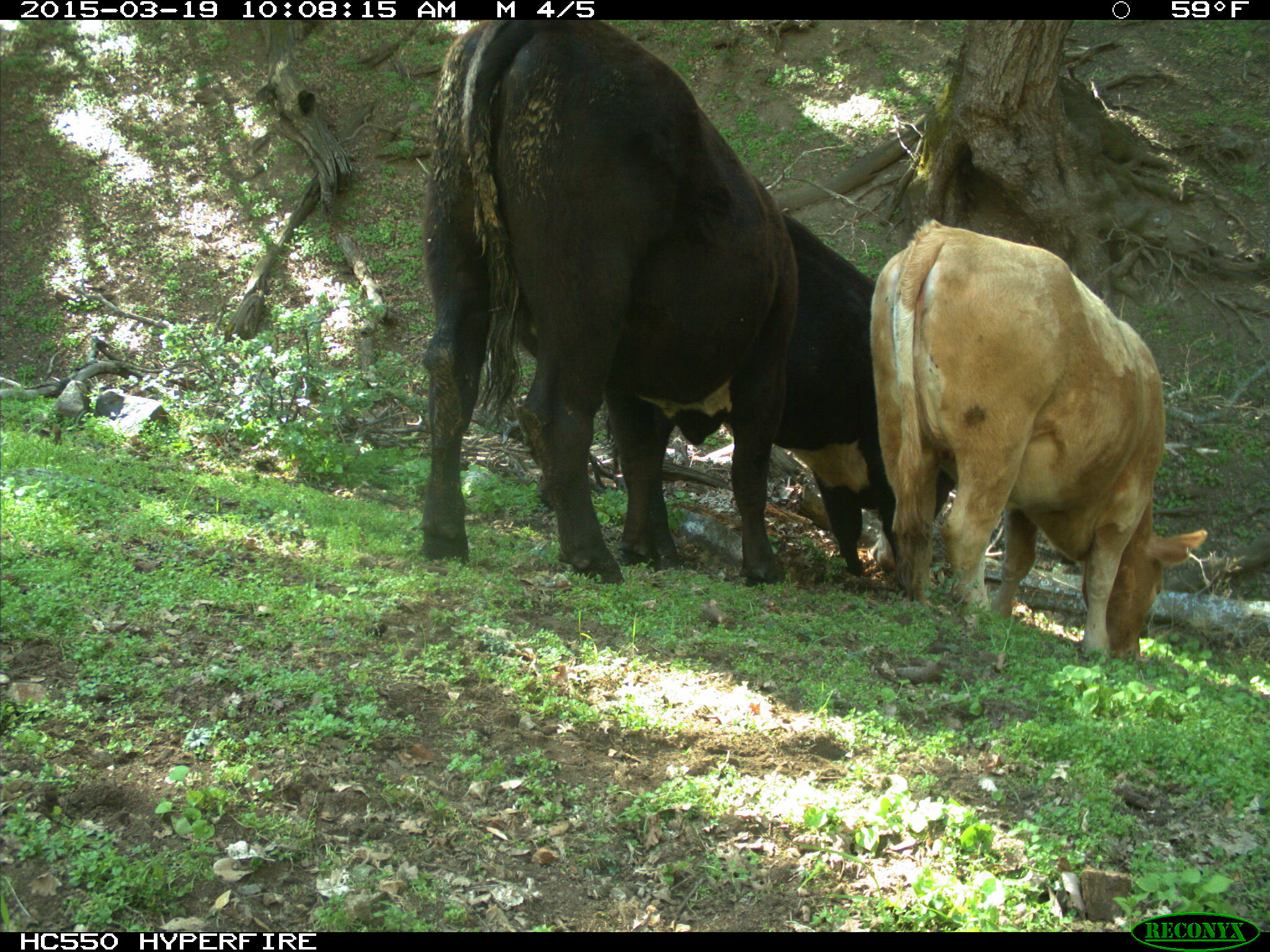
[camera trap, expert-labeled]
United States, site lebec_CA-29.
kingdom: Animalia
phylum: Chordata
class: Mammalia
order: Artiodactyla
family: Bovidae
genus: Bos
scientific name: Bos taurus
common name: domestic cow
Bos taurus (domestic cow).